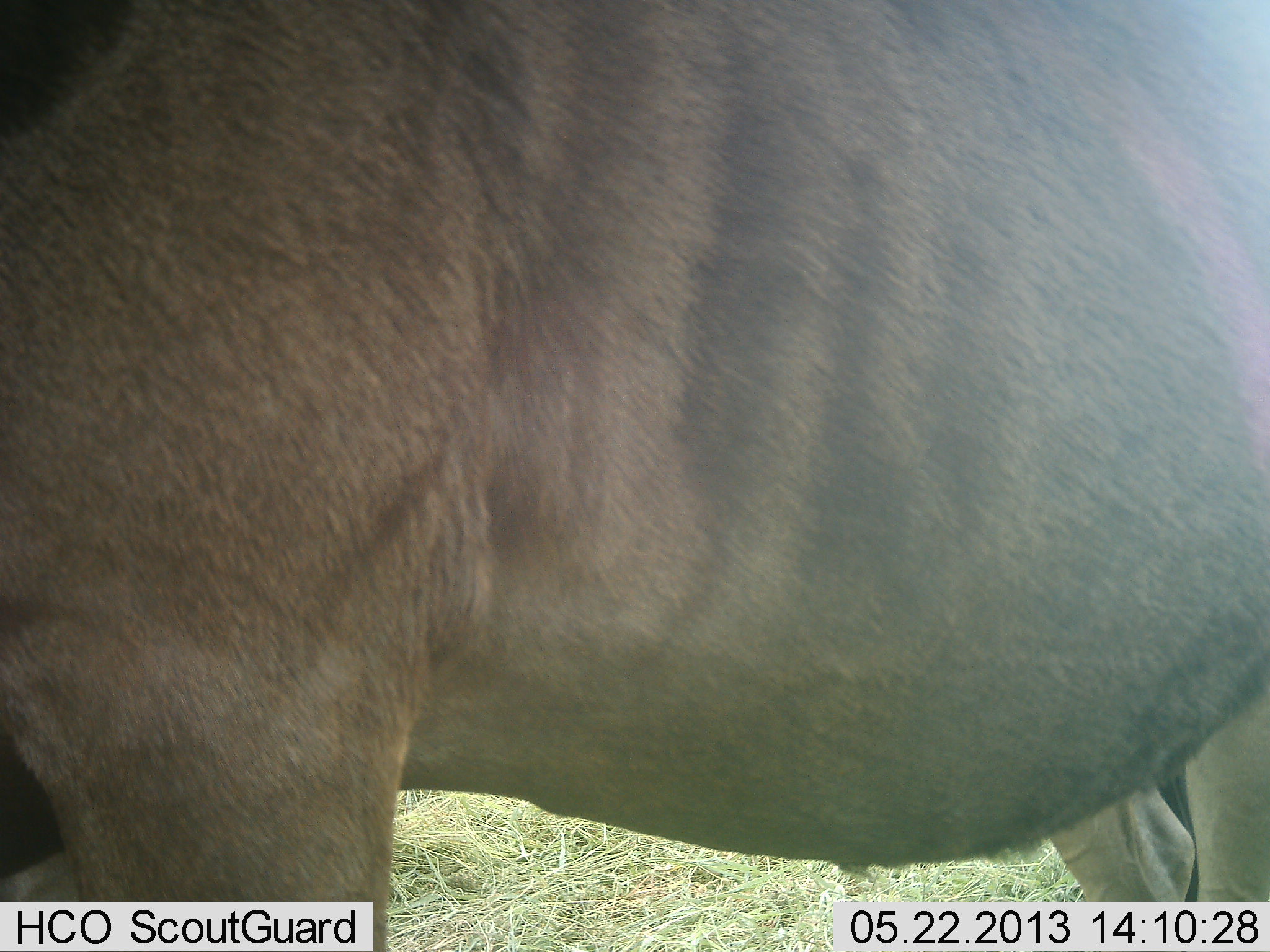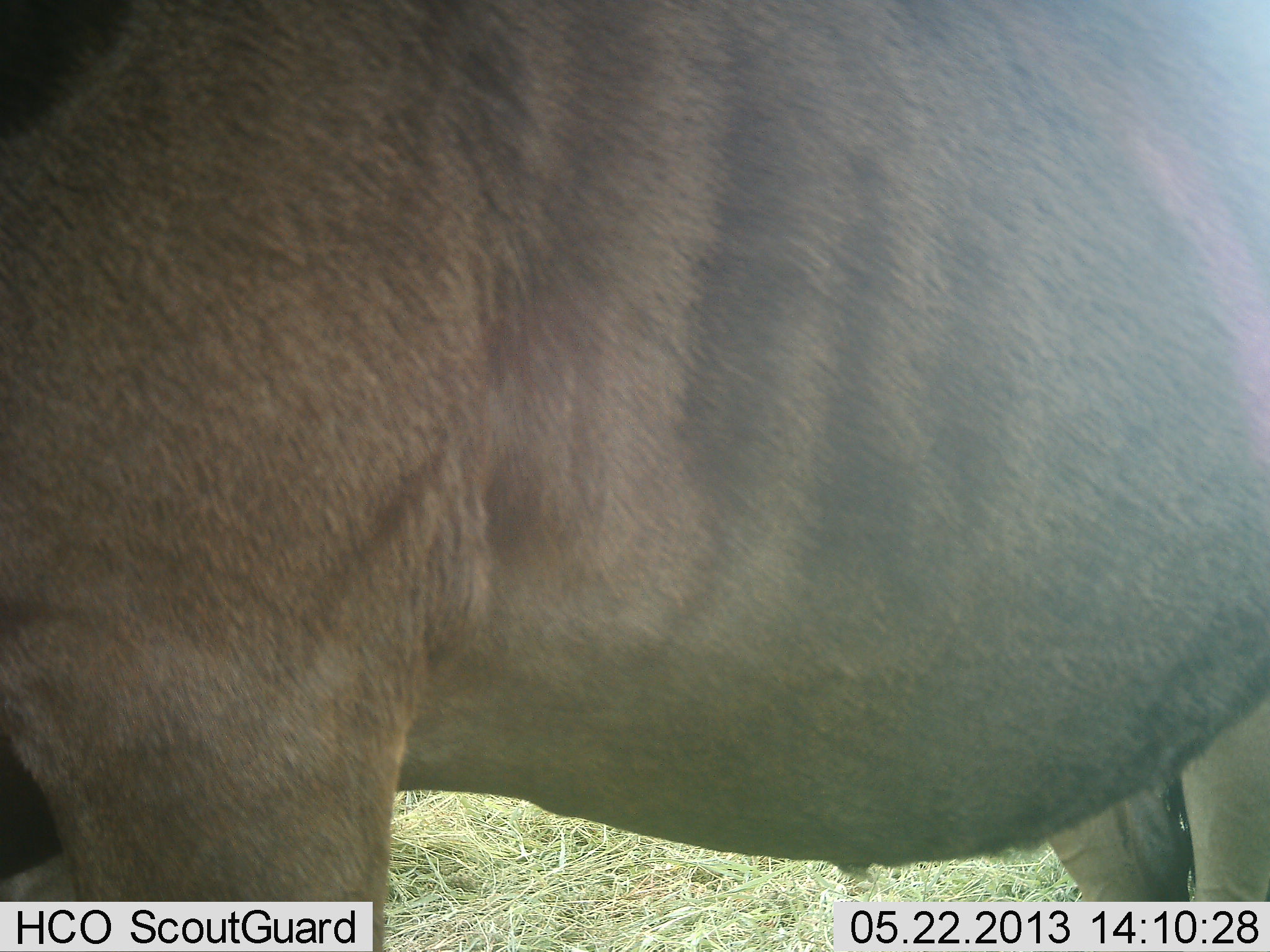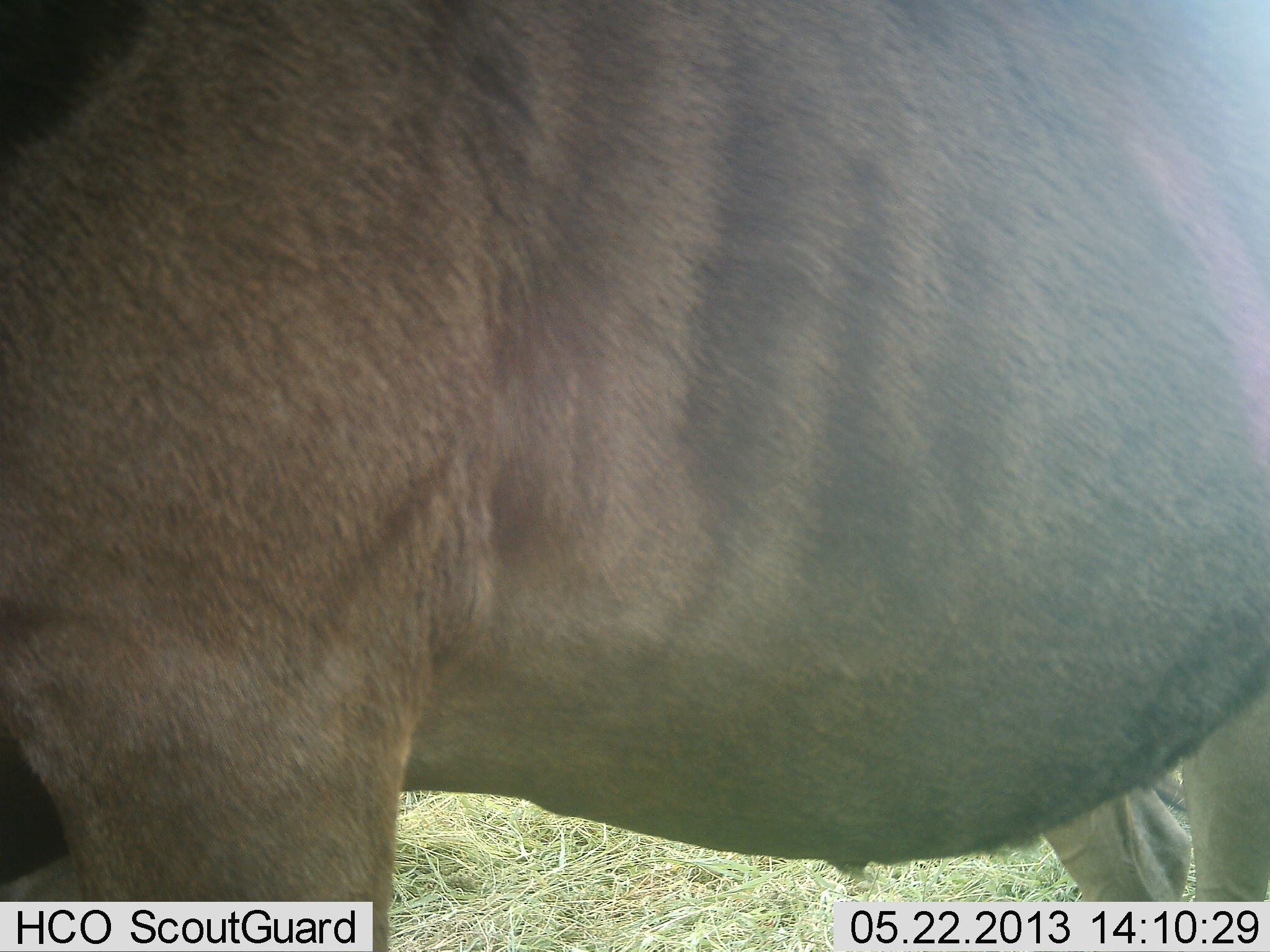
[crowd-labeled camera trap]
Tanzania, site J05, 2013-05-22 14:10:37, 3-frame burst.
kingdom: Animalia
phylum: Chordata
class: Mammalia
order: Artiodactyla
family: Bovidae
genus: Alcelaphus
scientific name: Alcelaphus buselaphus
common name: hartebeest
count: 1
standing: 100%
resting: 0%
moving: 0%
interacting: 0%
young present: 0%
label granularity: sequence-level